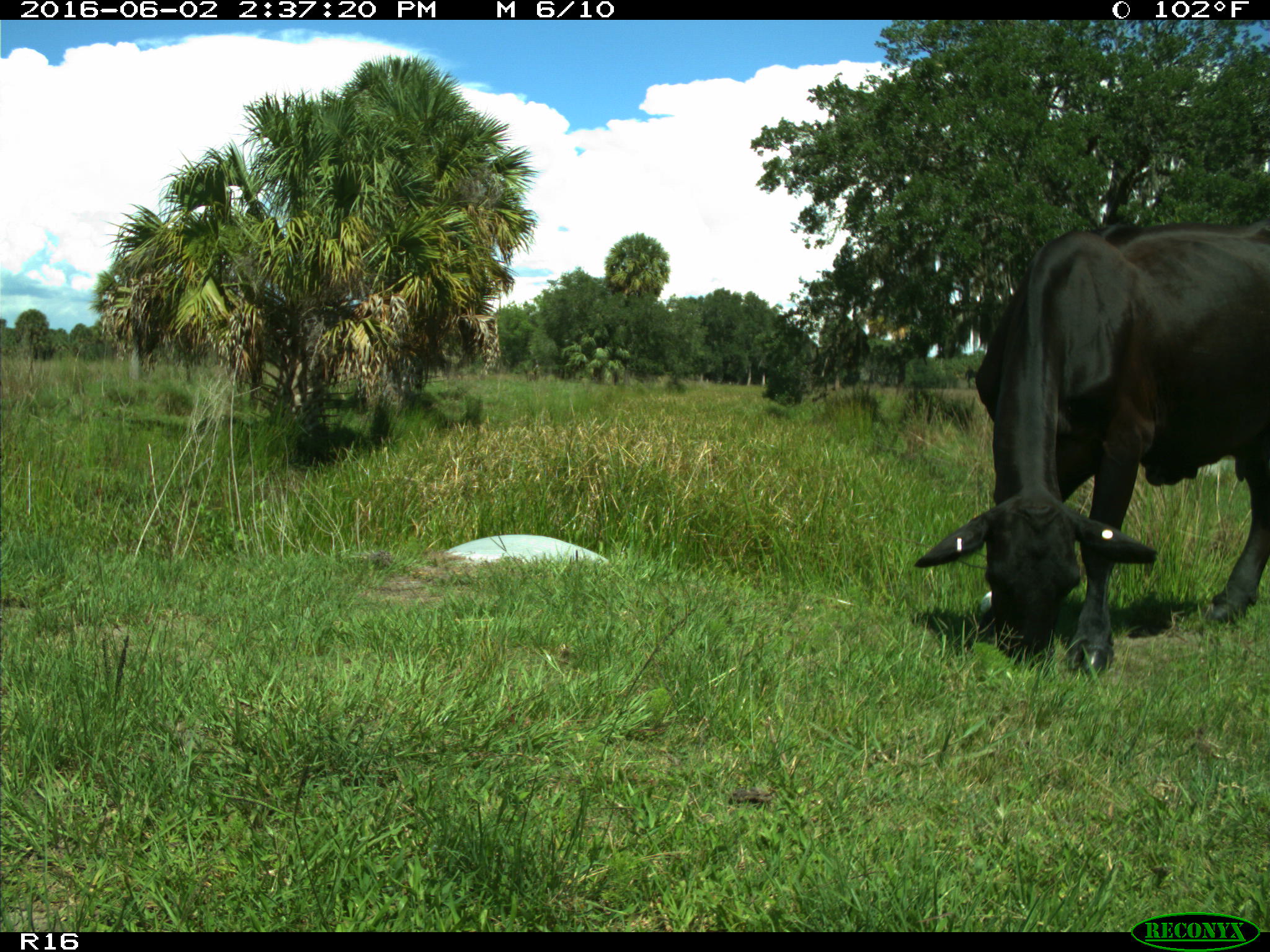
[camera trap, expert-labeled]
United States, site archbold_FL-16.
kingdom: Animalia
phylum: Chordata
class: Mammalia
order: Artiodactyla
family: Bovidae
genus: Bos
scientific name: Bos taurus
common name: domestic cow